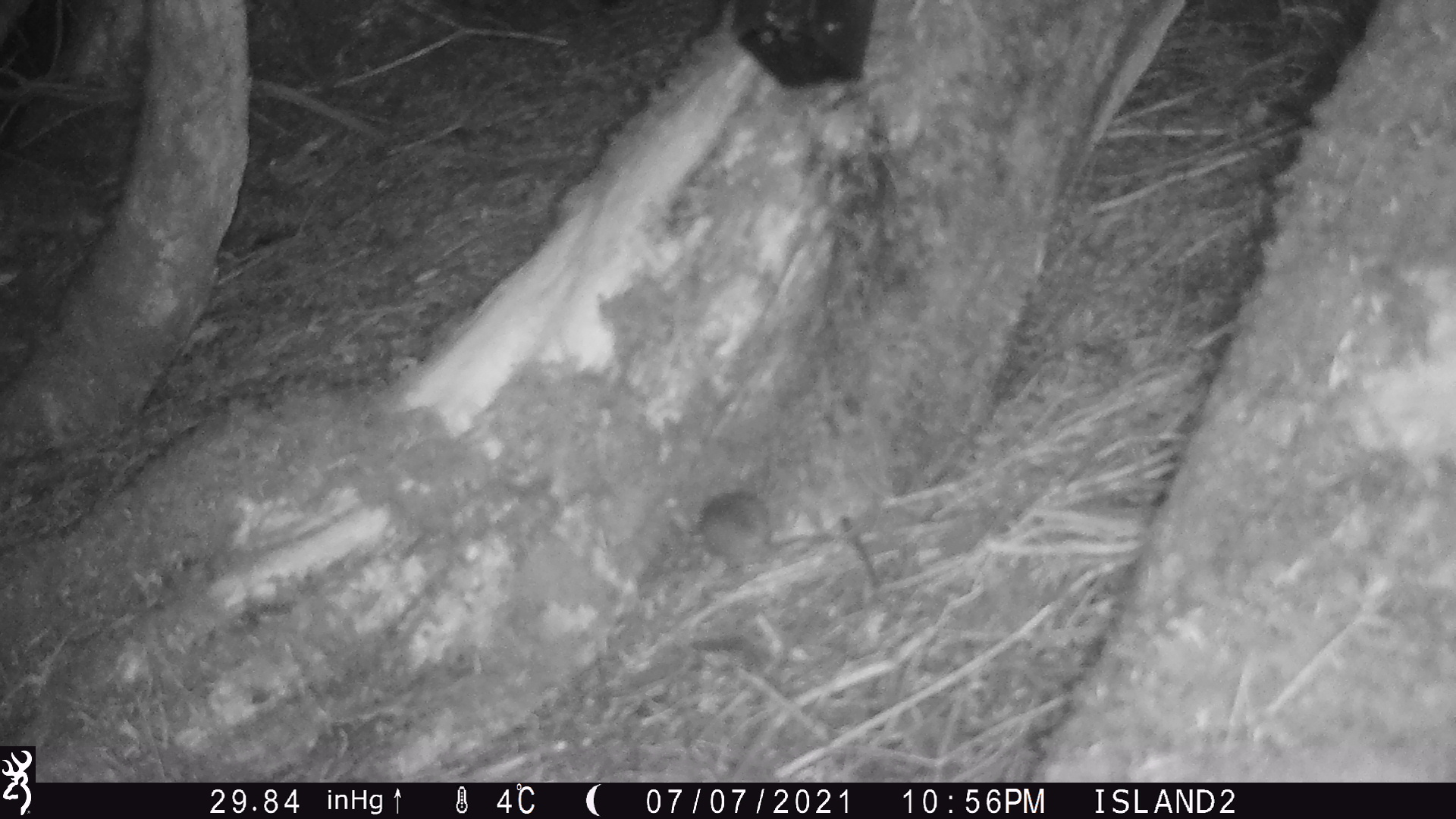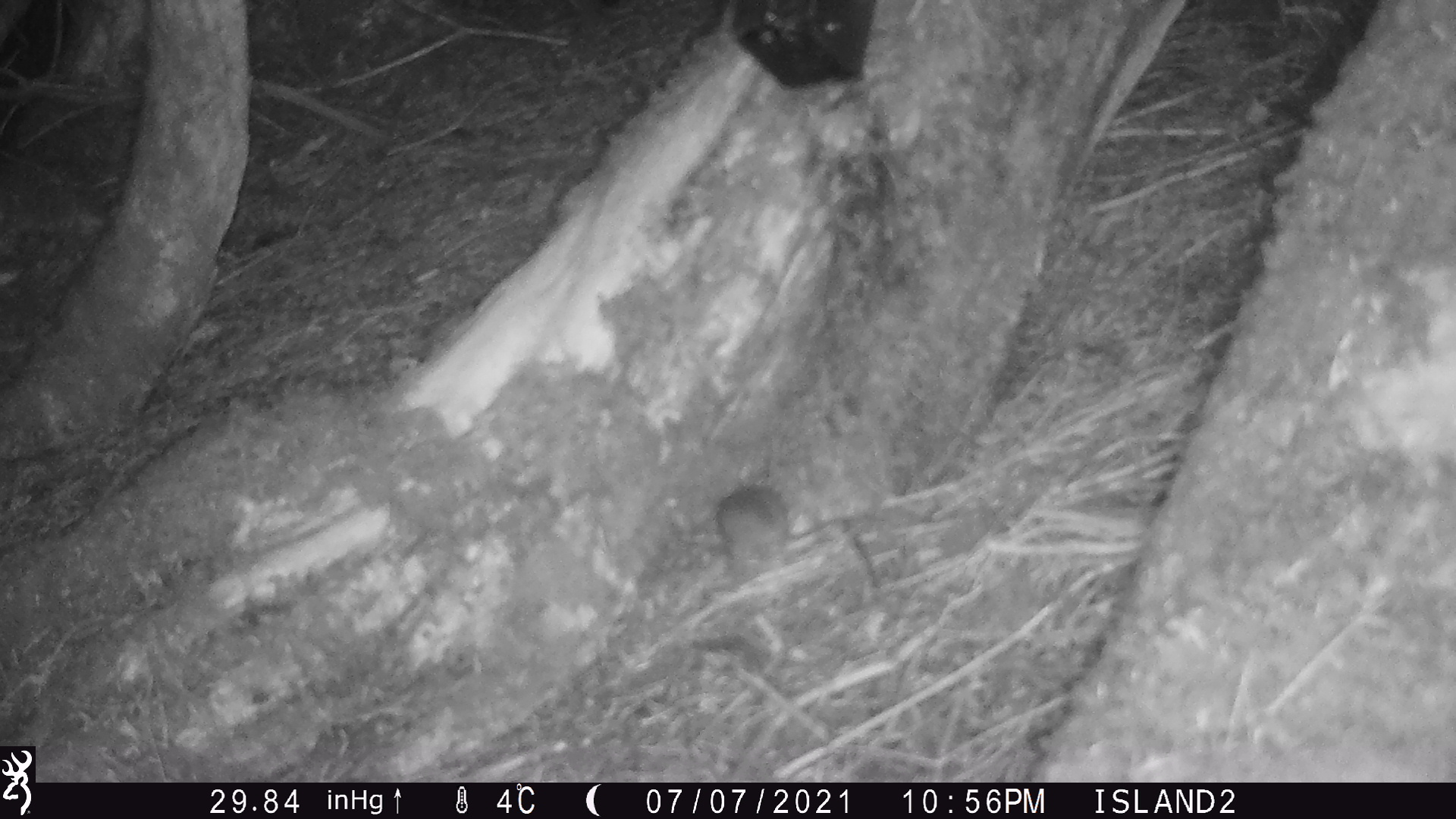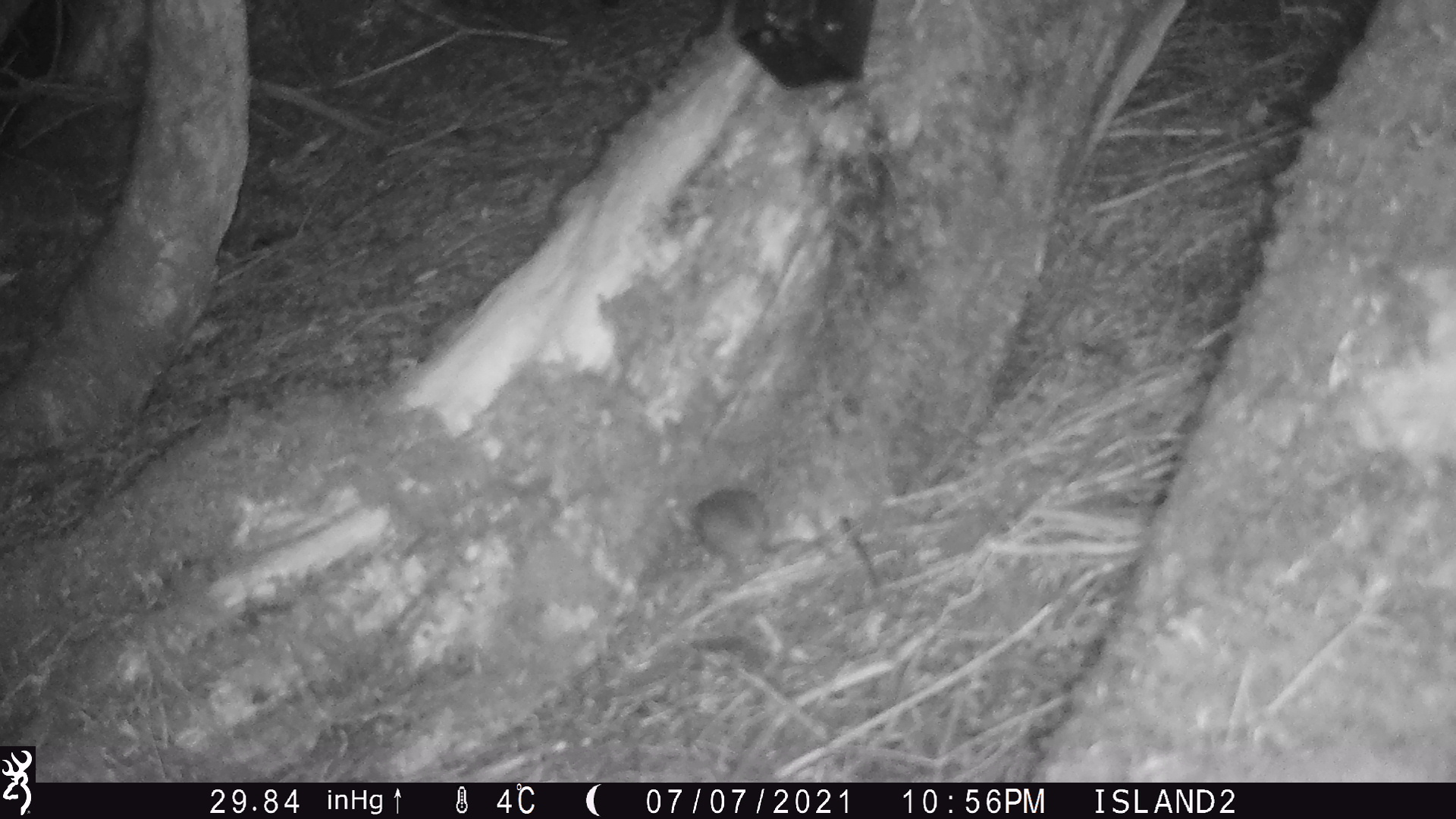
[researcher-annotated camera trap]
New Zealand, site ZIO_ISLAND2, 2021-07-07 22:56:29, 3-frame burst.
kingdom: Animalia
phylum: Chordata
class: Mammalia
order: Rodentia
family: Muridae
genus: Rattus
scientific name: Rattus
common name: rat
Rat (Rattus).